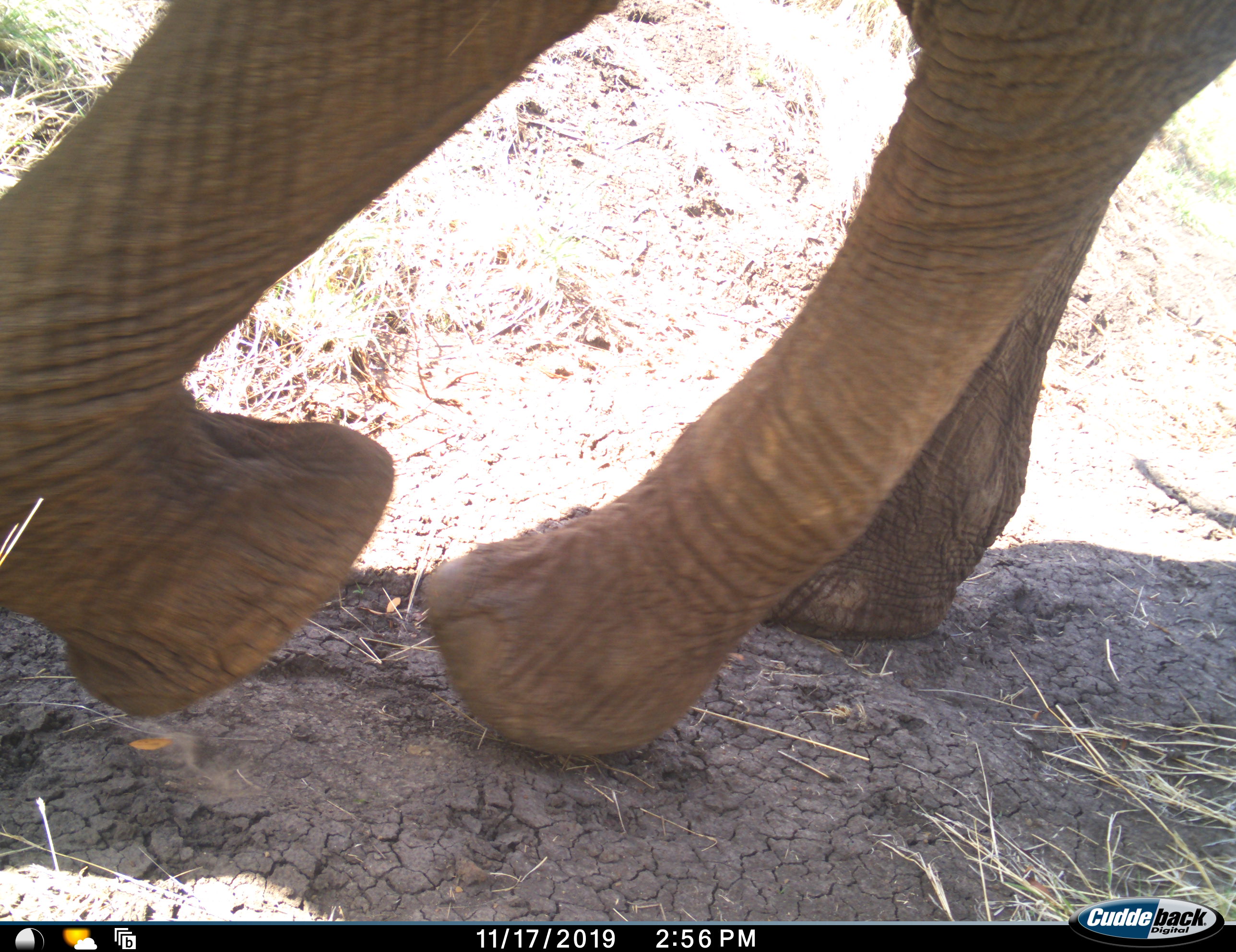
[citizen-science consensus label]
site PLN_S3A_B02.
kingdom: Animalia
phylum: Chordata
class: Mammalia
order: Proboscidea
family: Elephantidae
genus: Loxodonta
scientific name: Loxodonta africana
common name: african bush elephant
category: elephant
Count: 1.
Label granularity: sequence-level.